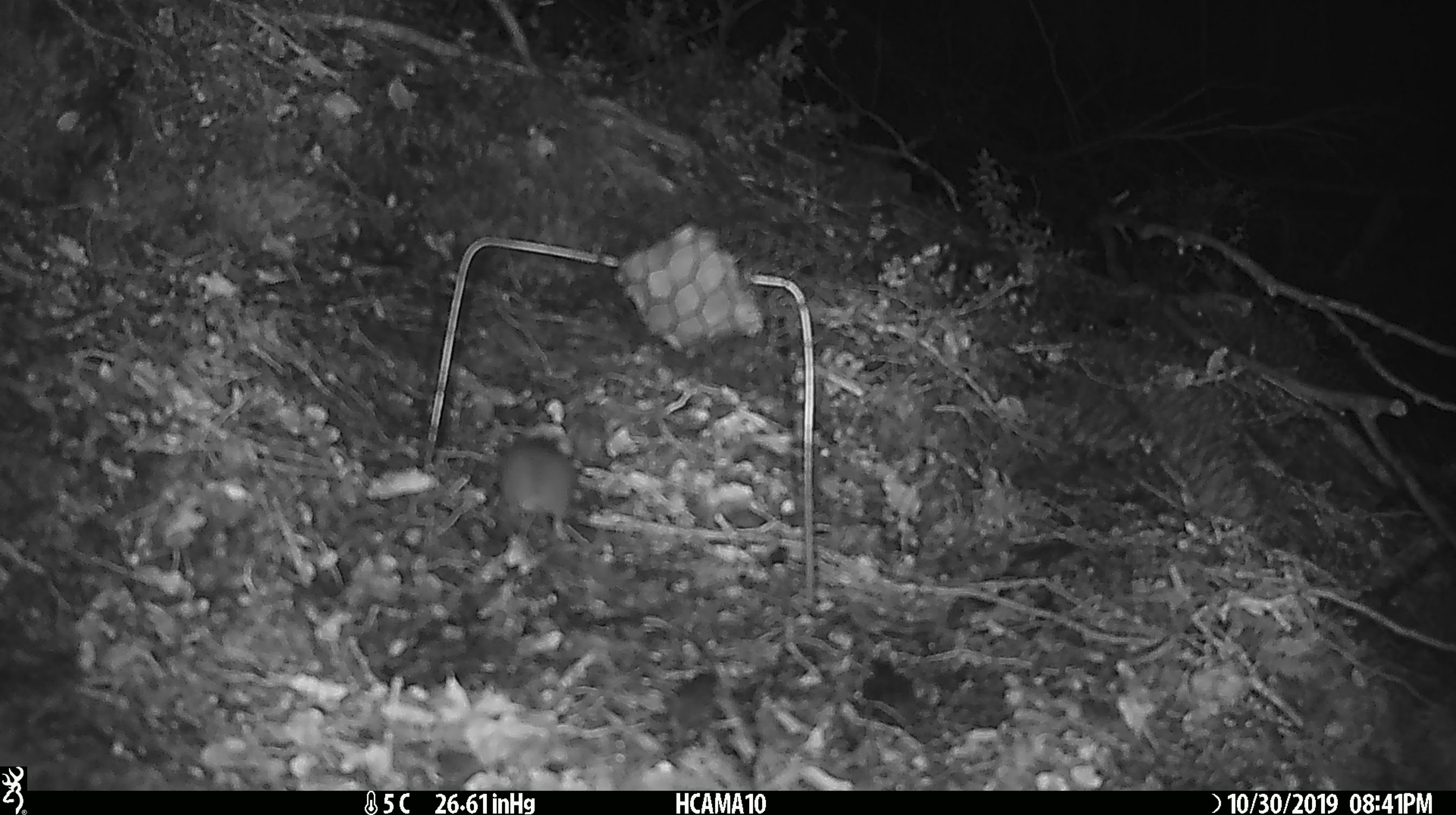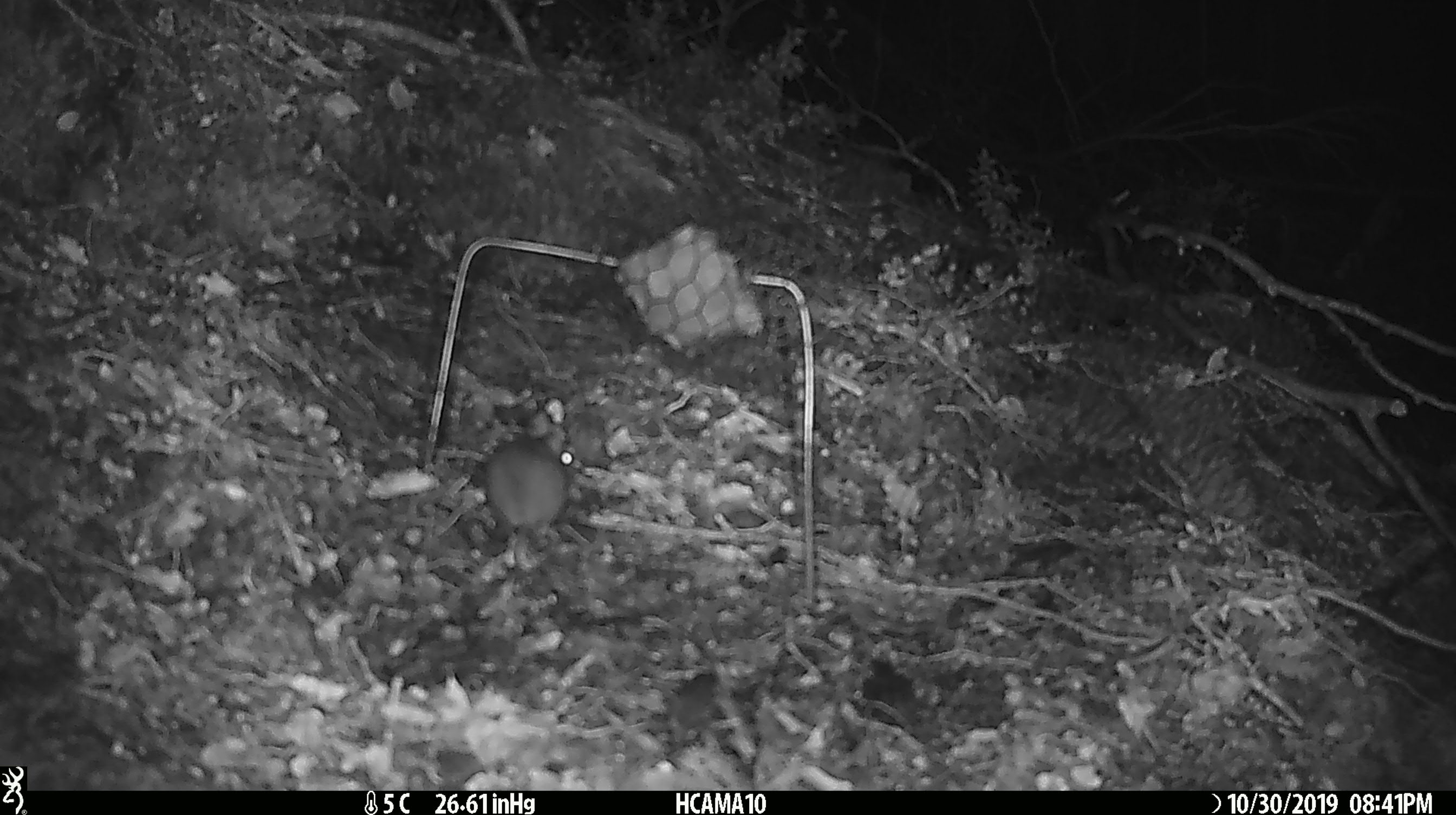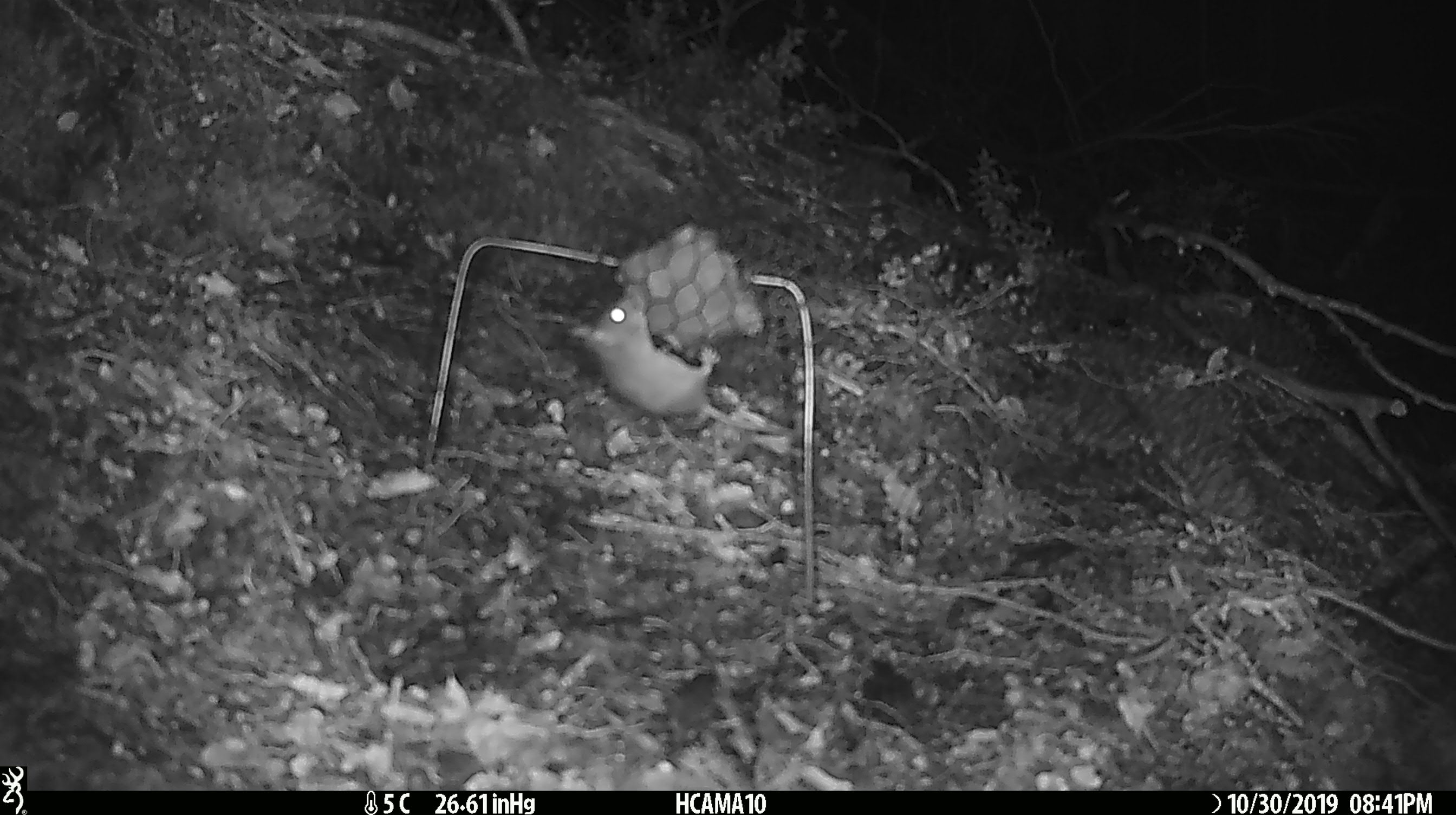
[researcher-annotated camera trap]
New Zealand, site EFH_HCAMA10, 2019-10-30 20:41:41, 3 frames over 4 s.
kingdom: Animalia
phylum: Chordata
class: Mammalia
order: Rodentia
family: Muridae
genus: Mus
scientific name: Mus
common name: mouse